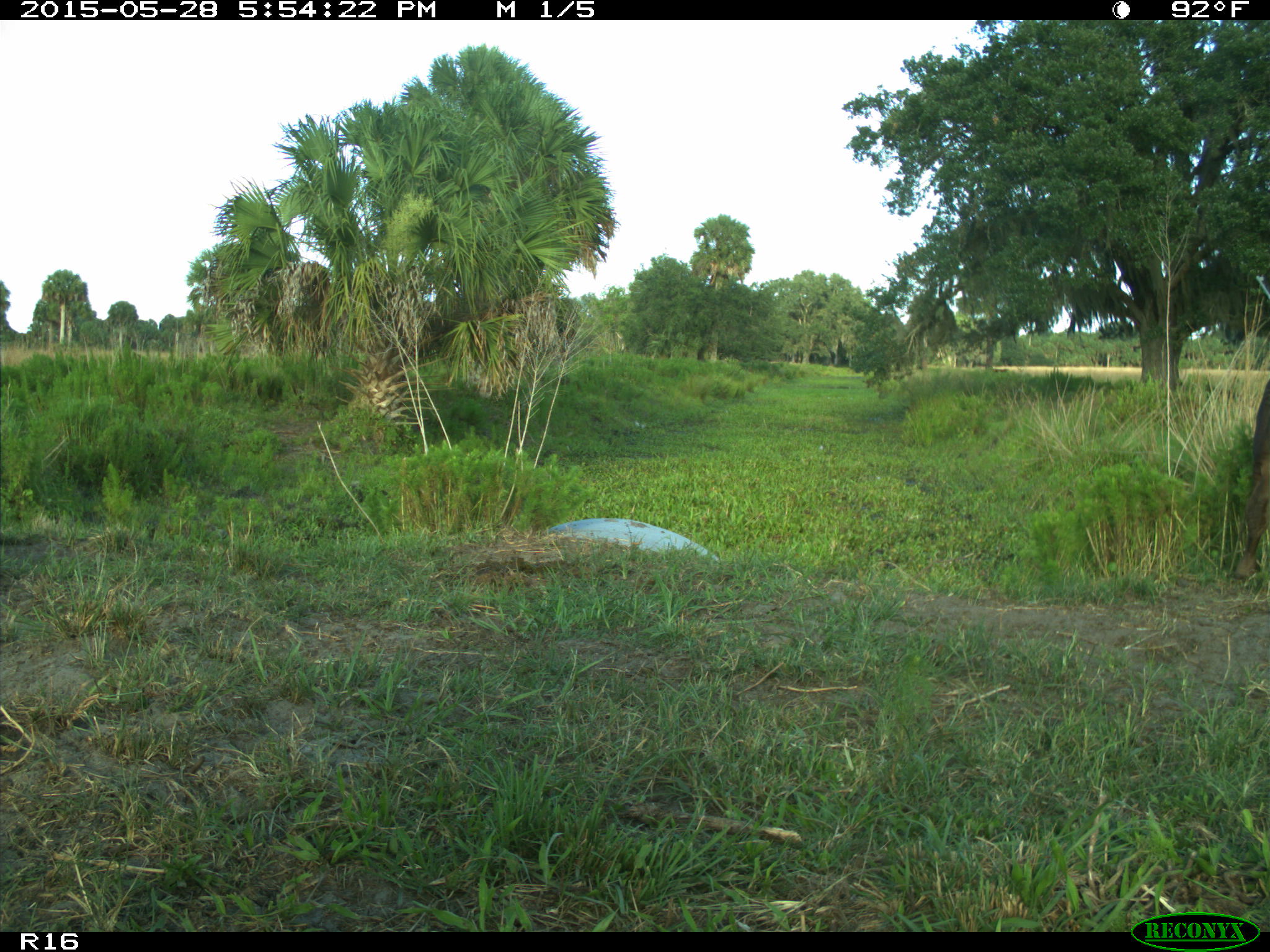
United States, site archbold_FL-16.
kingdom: Animalia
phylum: Chordata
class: Mammalia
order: Artiodactyla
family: Bovidae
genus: Bos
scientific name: Bos taurus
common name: domestic cow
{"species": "Bos taurus (domestic cow)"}